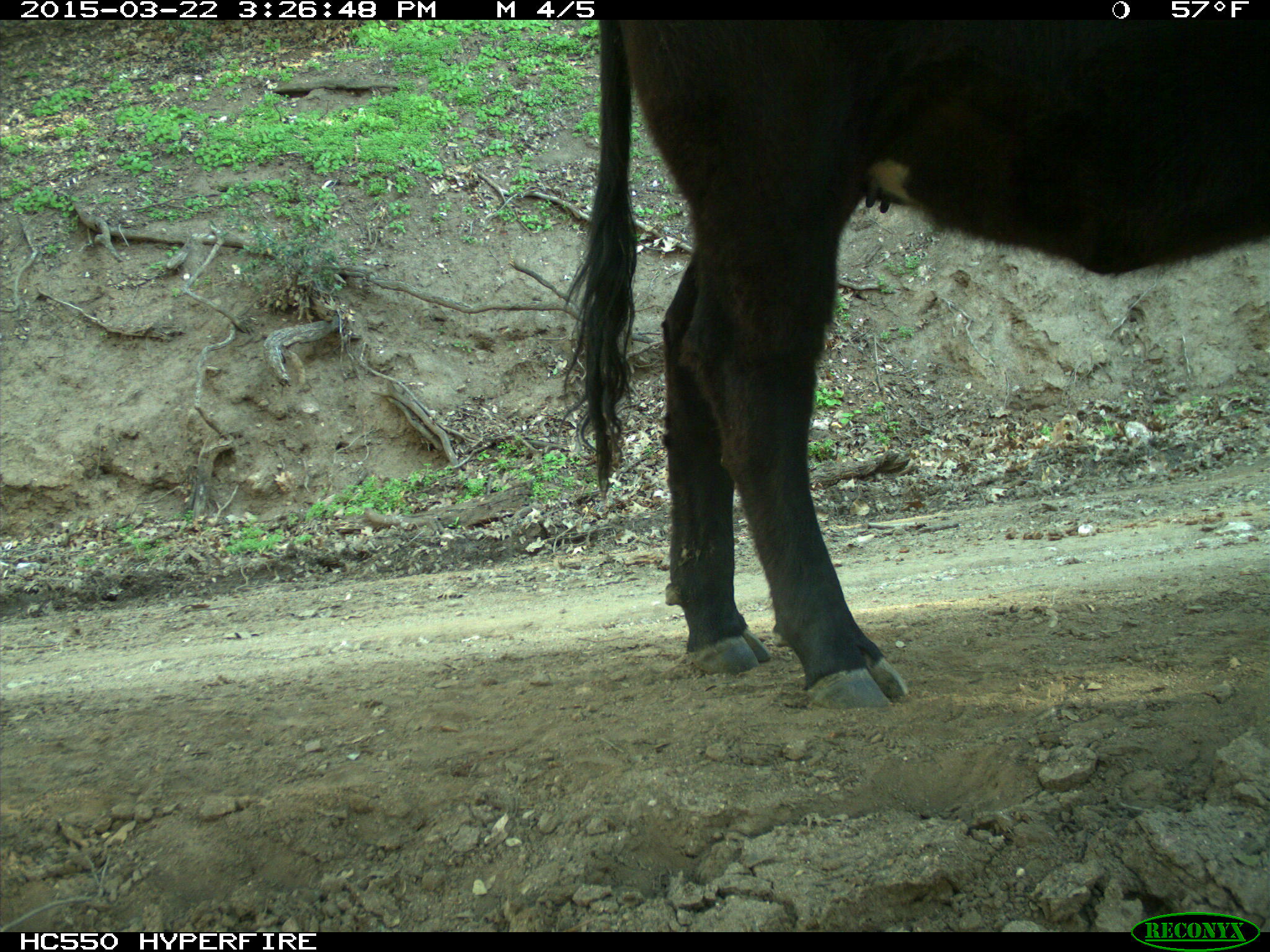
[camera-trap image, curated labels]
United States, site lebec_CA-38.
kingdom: Animalia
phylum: Chordata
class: Mammalia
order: Artiodactyla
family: Bovidae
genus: Bos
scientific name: Bos taurus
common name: domestic cow